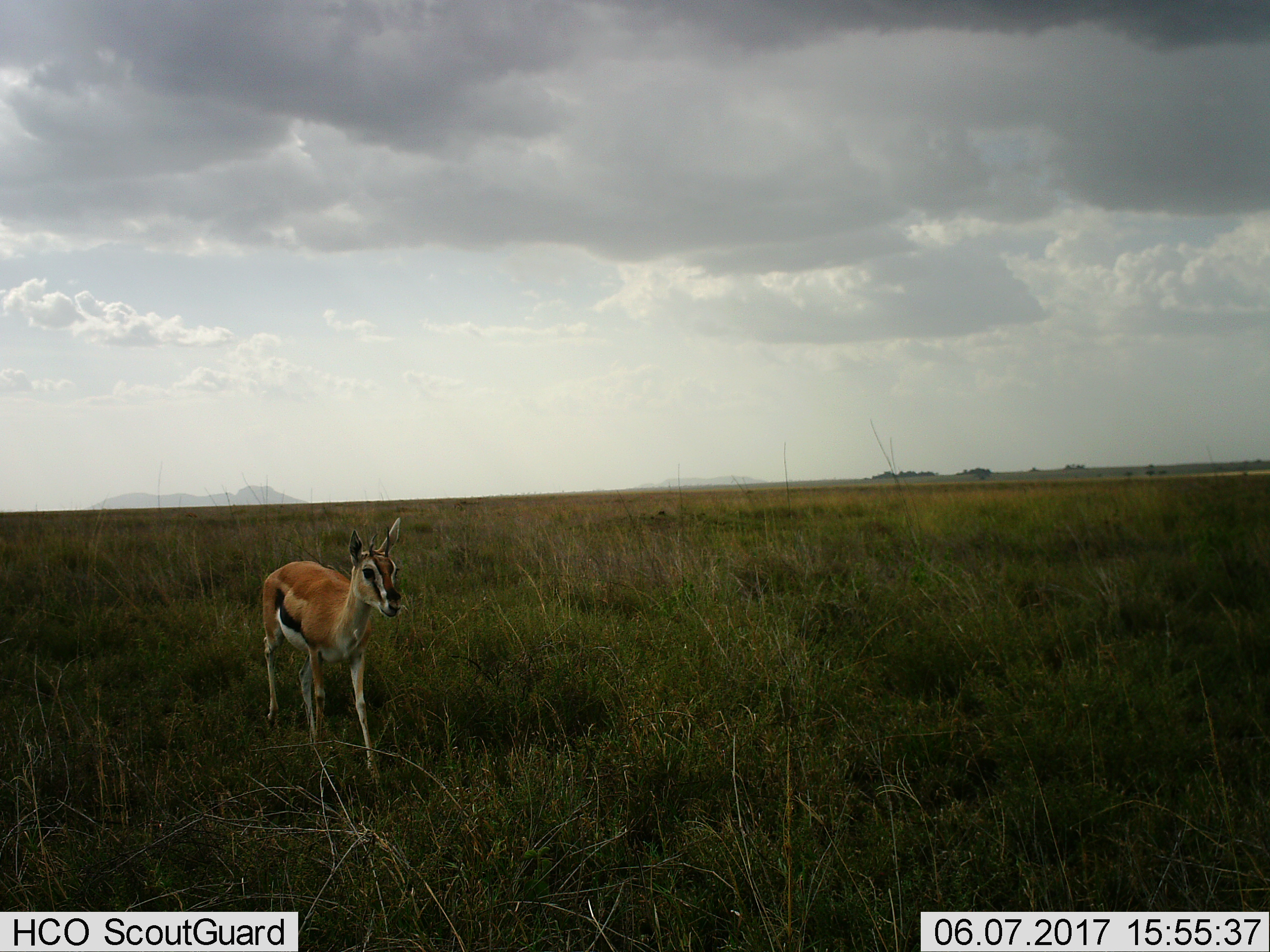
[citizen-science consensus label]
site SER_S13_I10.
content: unidentified animal